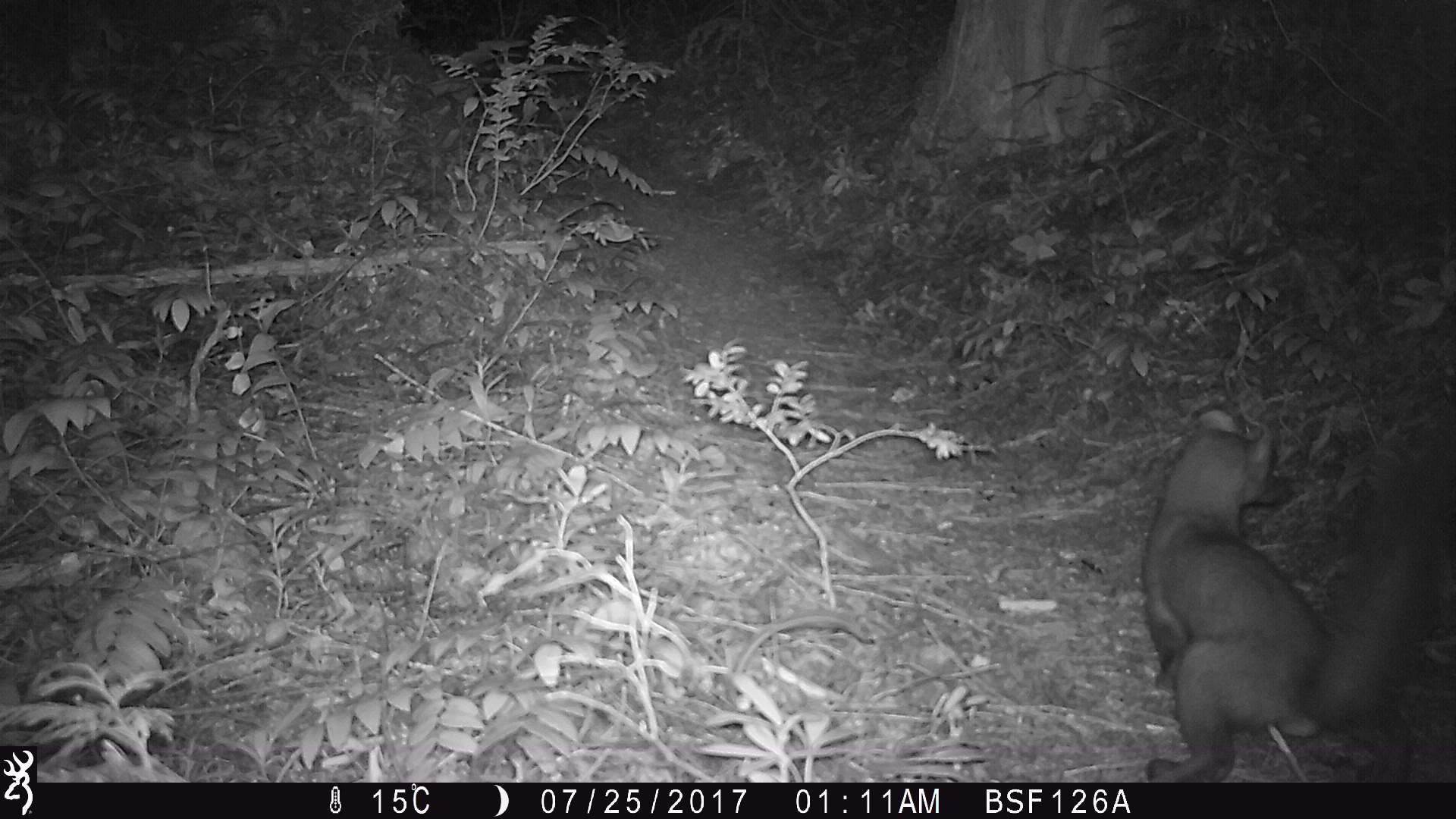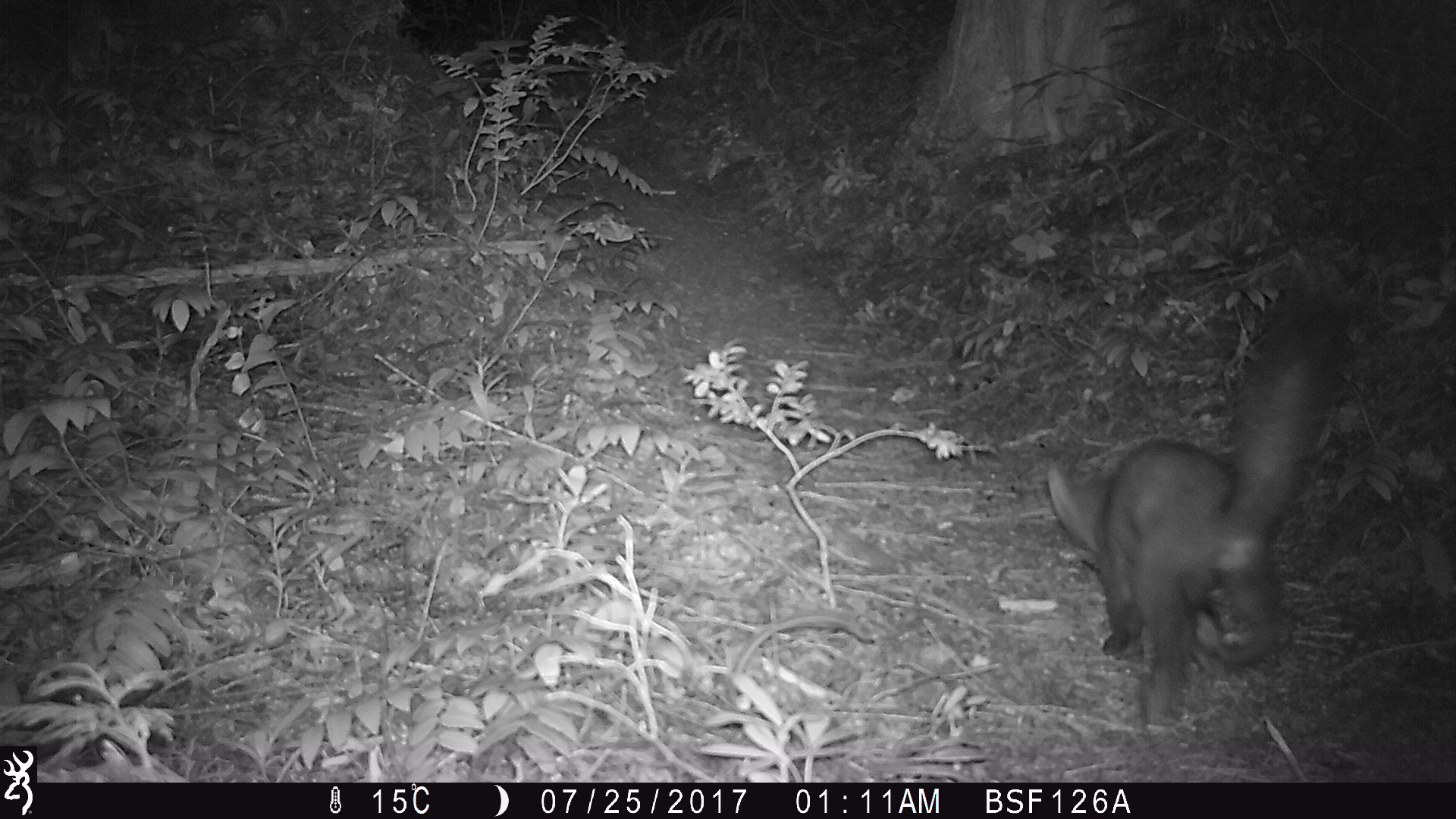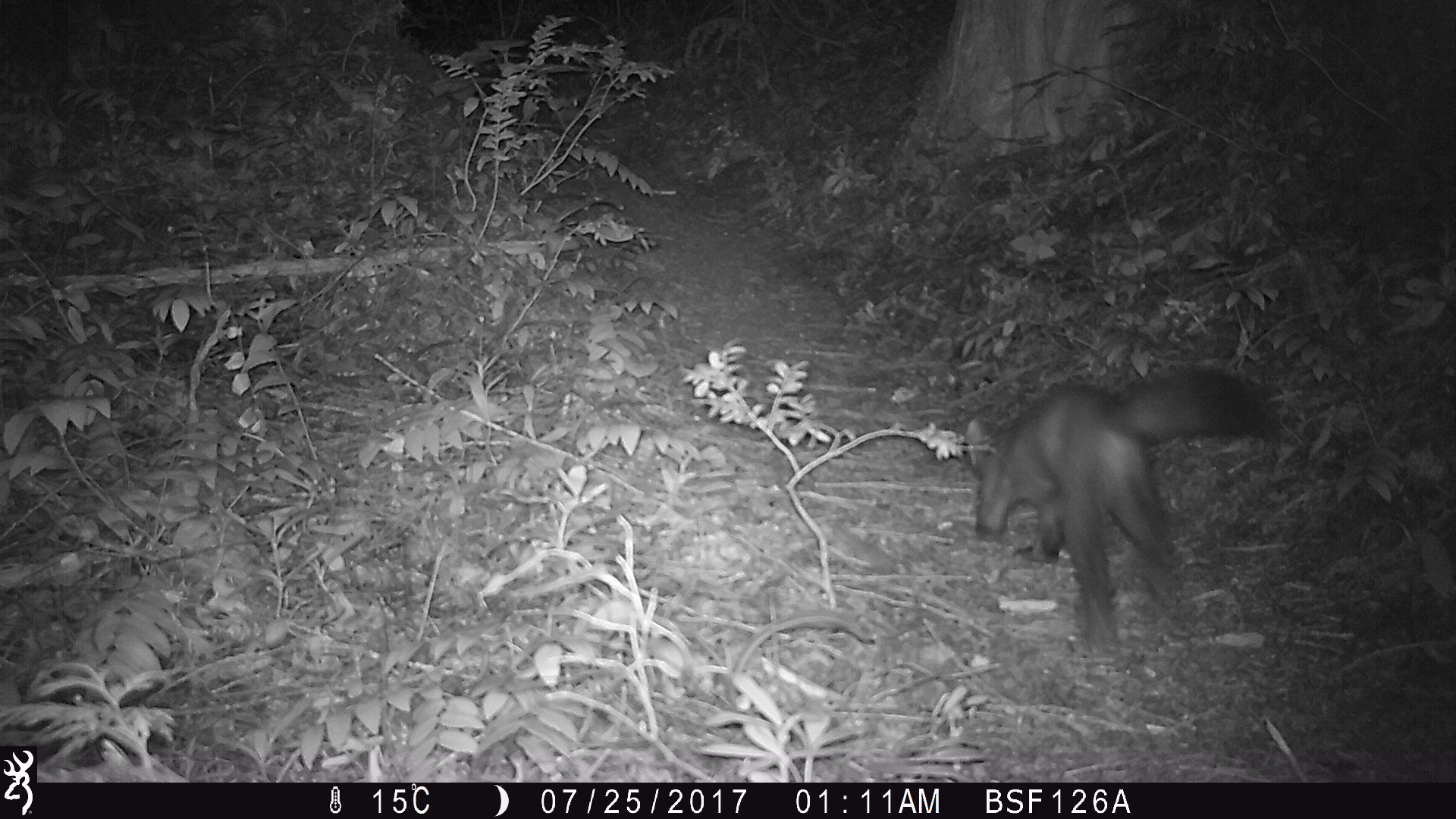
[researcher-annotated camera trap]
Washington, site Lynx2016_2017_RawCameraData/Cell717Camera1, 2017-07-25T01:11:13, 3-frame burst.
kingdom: Animalia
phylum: Chordata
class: Mammalia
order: Carnivora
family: Mustelidae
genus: Martes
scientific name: Martes americana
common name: american marten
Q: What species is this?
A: Martes americana (american marten).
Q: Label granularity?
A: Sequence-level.